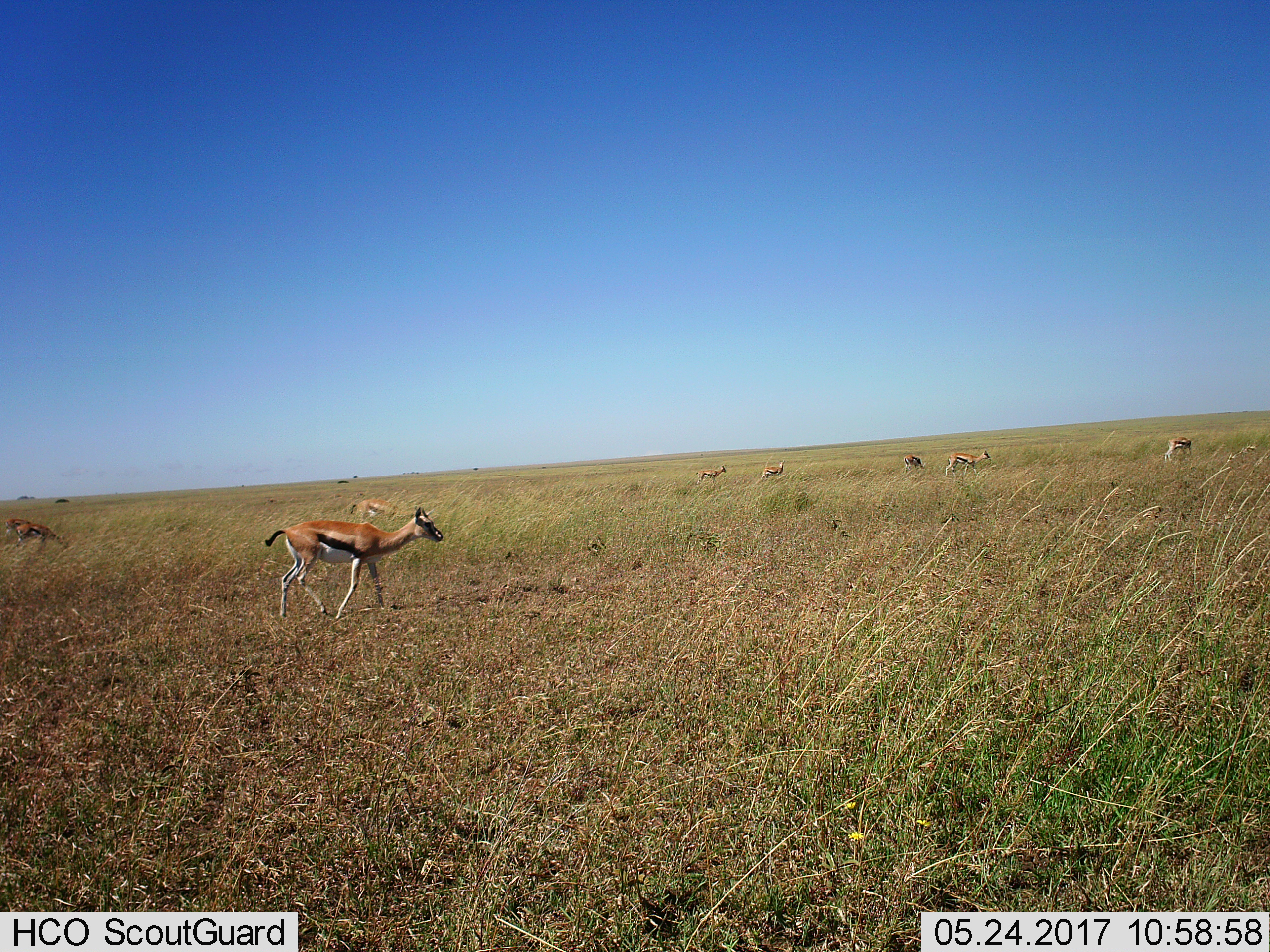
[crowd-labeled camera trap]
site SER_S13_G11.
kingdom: Animalia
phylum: Chordata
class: Mammalia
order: Artiodactyla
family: Bovidae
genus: Eudorcas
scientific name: Eudorcas thomsonii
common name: thomson's gazelle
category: gazellethomsons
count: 8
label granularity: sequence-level